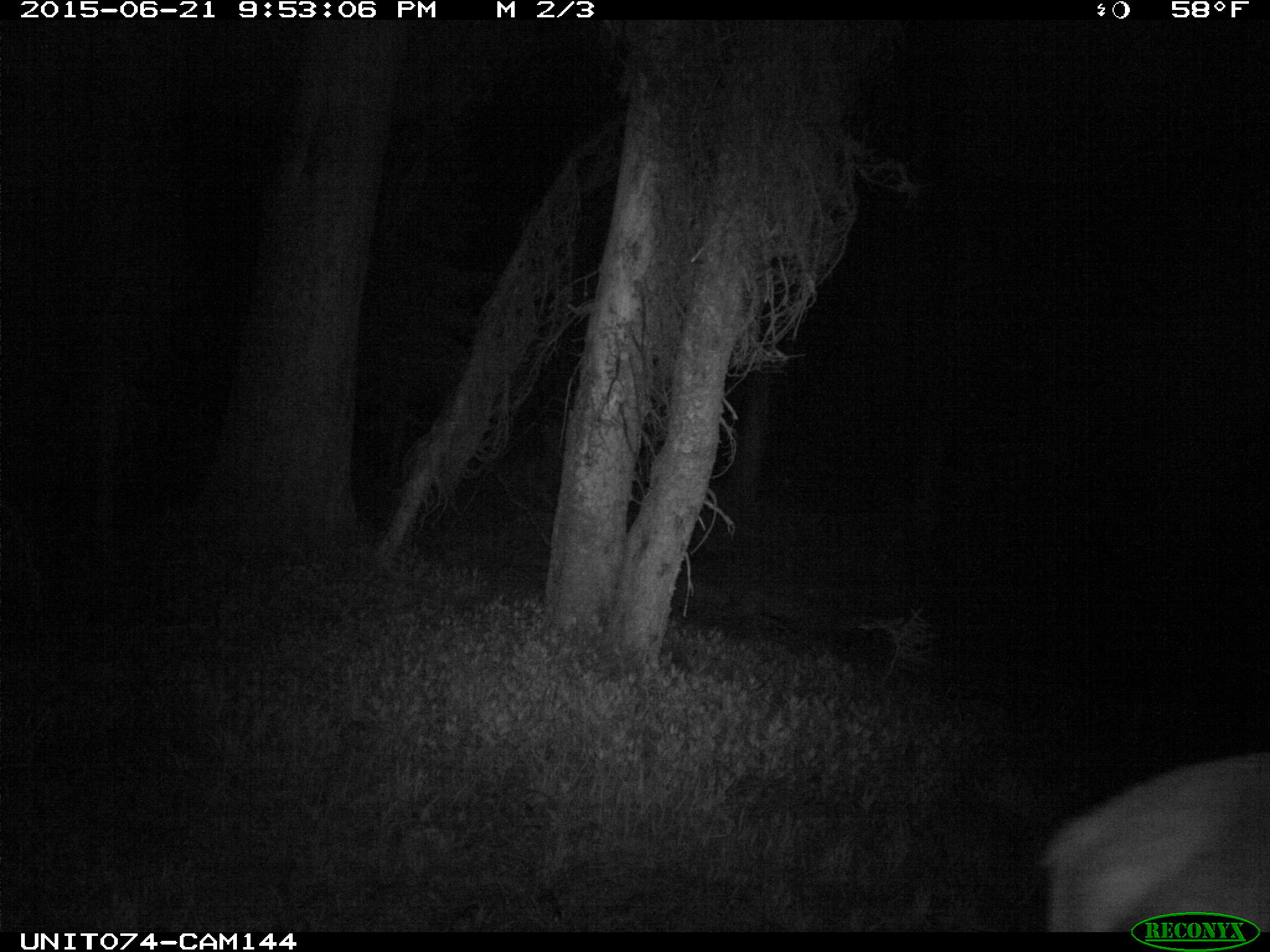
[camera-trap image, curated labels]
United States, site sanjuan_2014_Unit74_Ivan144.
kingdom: Animalia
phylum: Chordata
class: Mammalia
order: Artiodactyla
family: Cervidae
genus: Cervus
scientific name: Cervus elaphus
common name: red deer